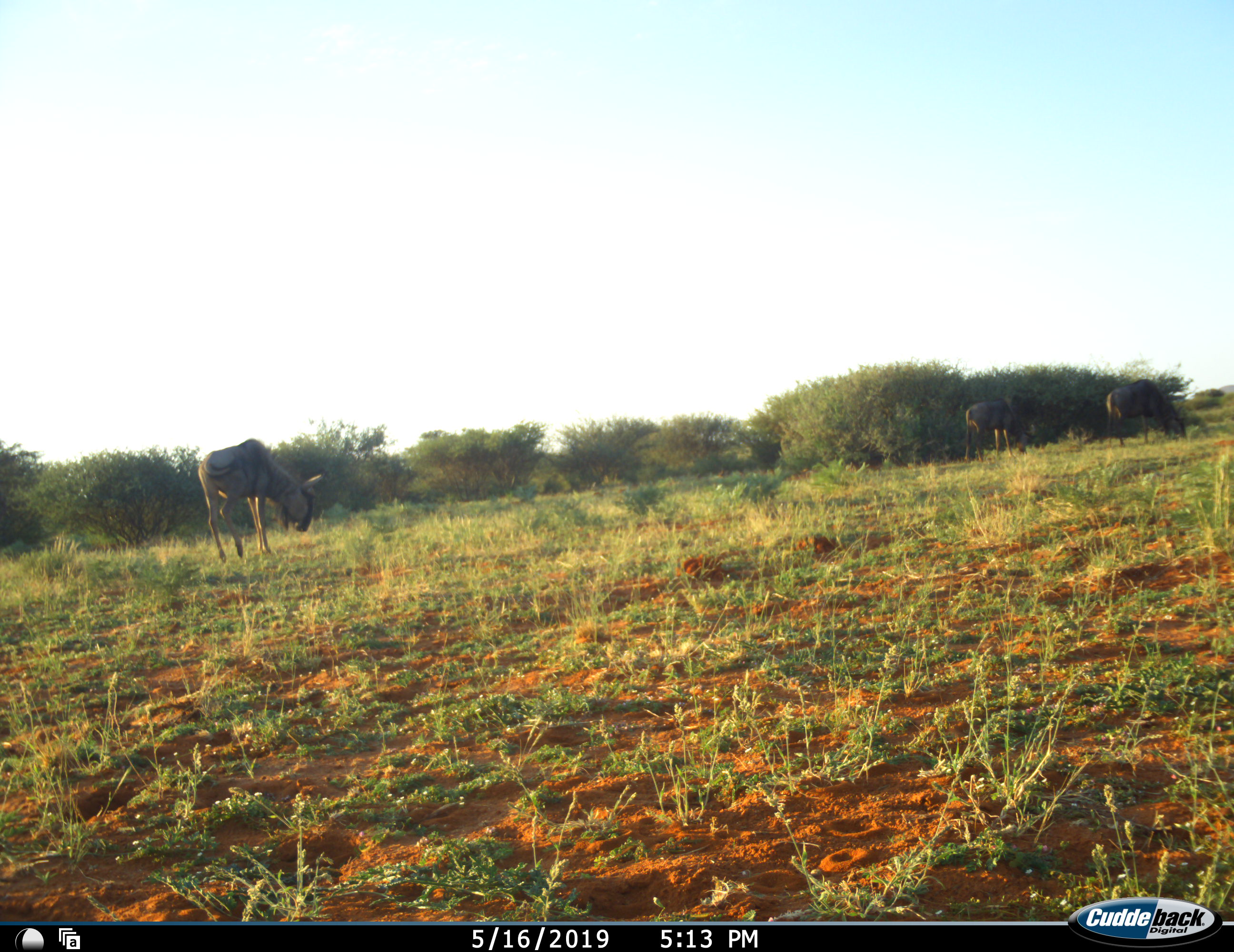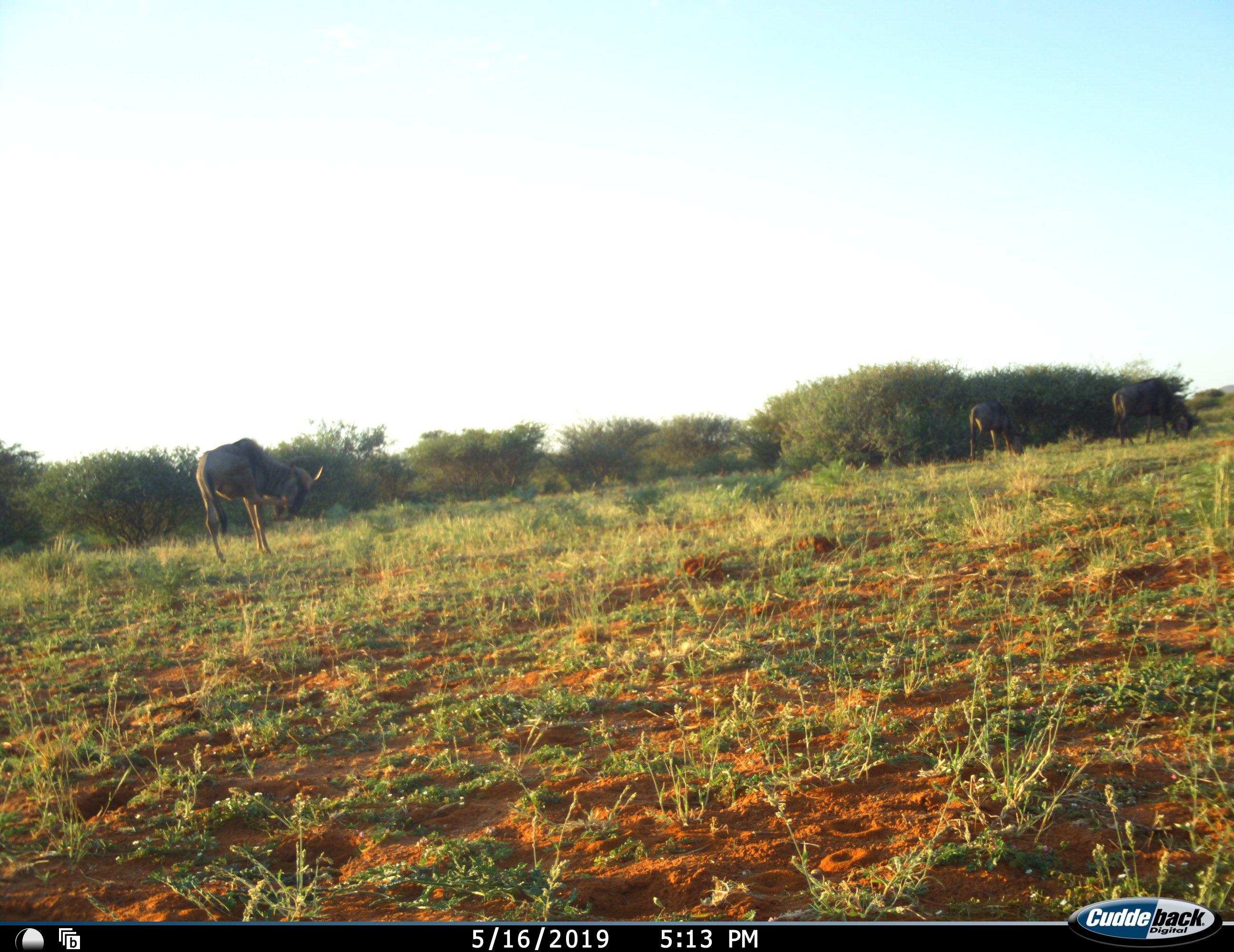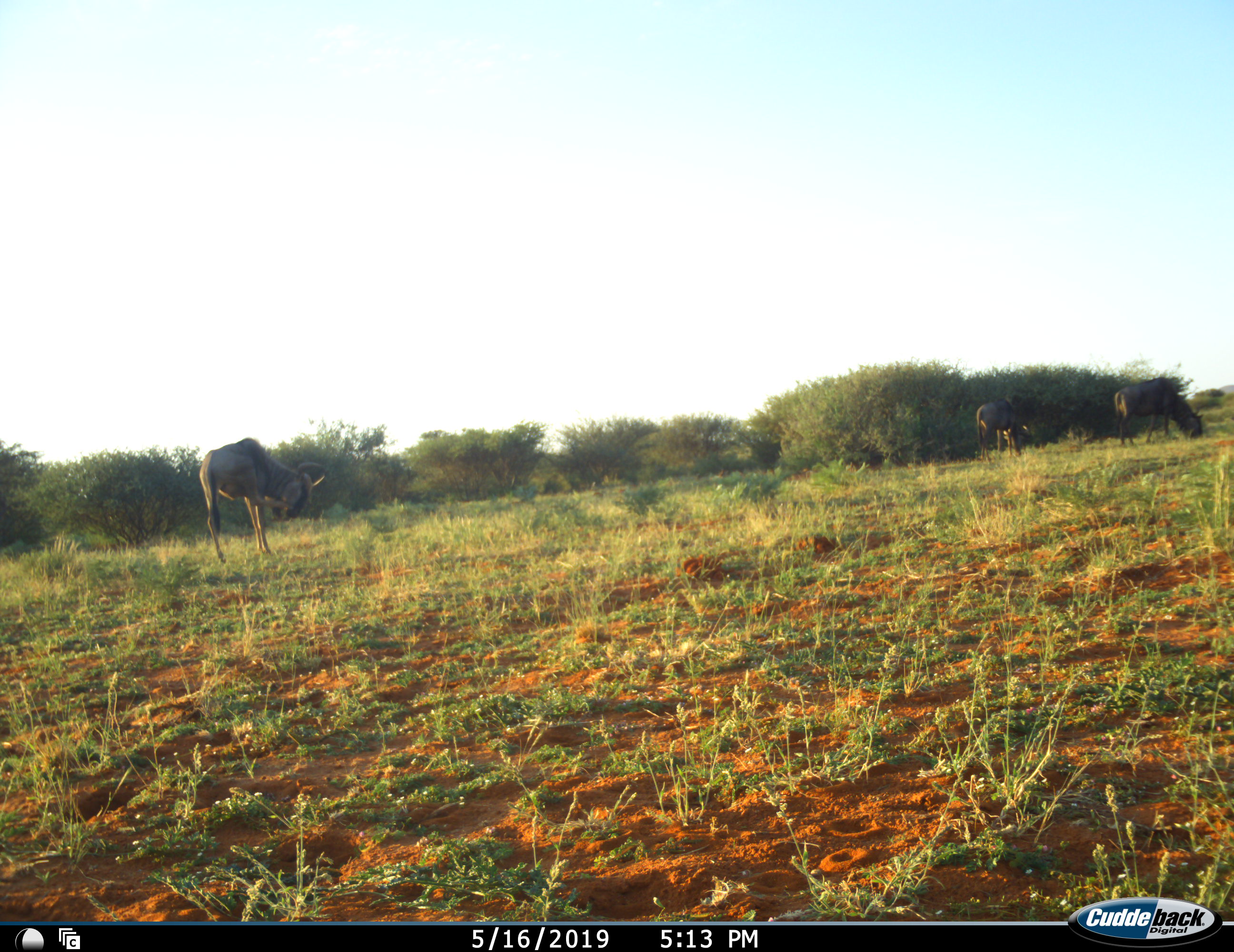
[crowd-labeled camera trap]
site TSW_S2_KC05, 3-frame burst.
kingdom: Animalia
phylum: Chordata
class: Mammalia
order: Artiodactyla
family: Bovidae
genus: Connochaetes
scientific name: Connochaetes taurinus taurinus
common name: blue wildebeest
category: wildebeestblue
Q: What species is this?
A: Wildebeestblue (blue wildebeest) (Connochaetes taurinus taurinus).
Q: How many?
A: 3.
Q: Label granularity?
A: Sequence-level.